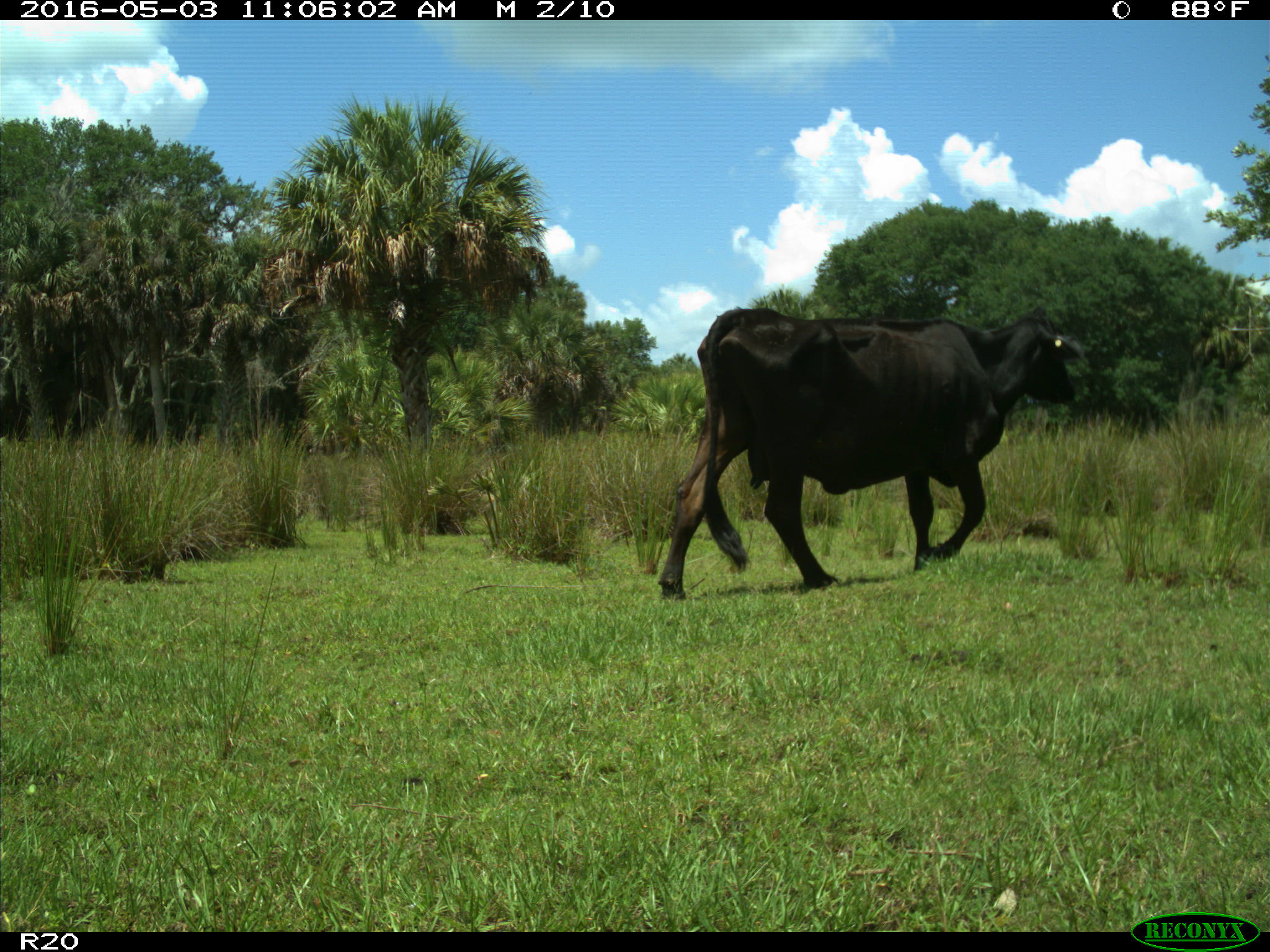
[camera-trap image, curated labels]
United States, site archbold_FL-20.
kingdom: Animalia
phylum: Chordata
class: Mammalia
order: Artiodactyla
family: Bovidae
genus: Bos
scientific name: Bos taurus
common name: domestic cow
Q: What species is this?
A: Bos taurus (domestic cow).